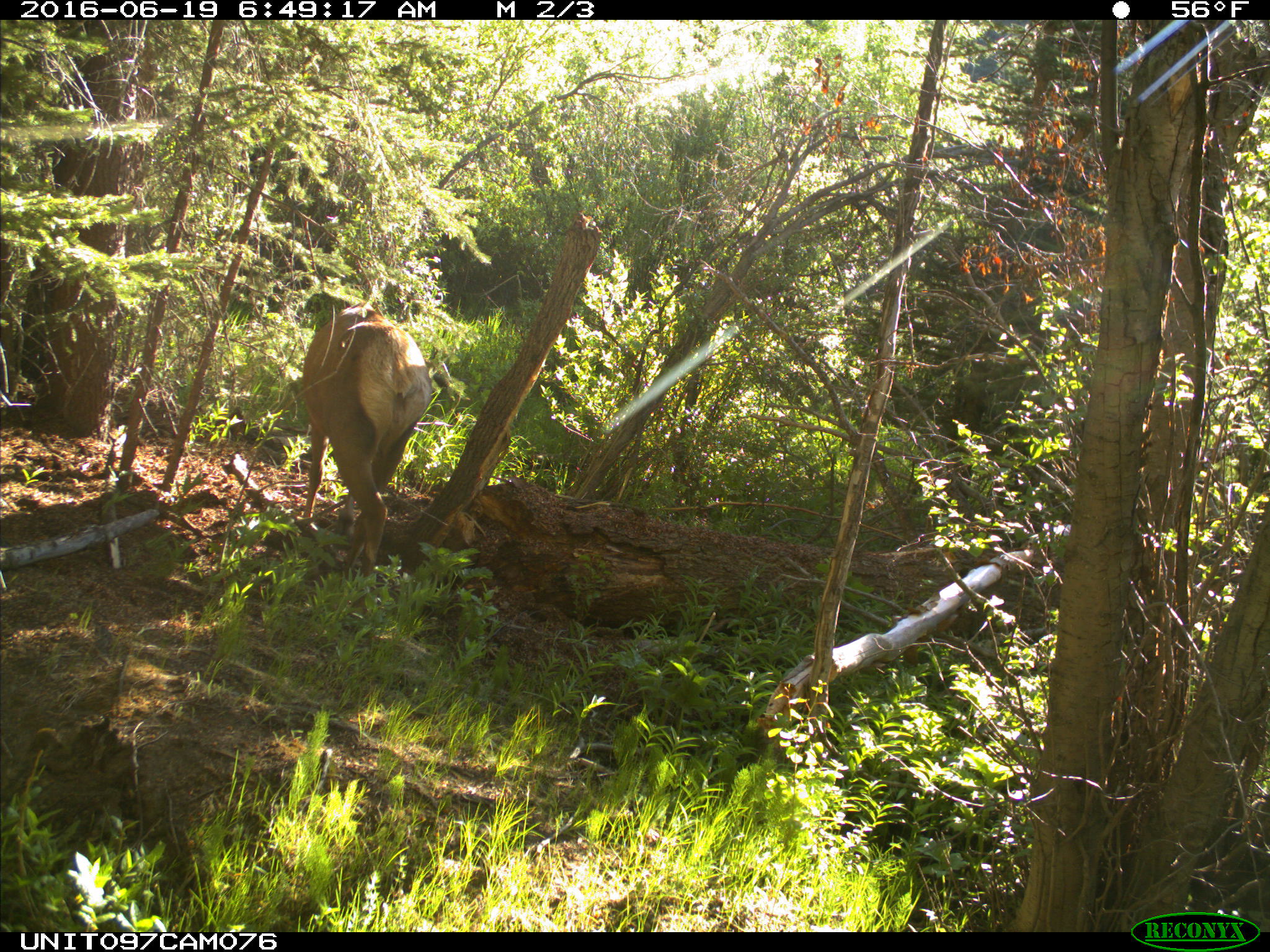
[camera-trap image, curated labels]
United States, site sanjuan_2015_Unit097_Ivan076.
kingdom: Animalia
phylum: Chordata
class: Mammalia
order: Artiodactyla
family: Cervidae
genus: Cervus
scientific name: Cervus elaphus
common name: red deer